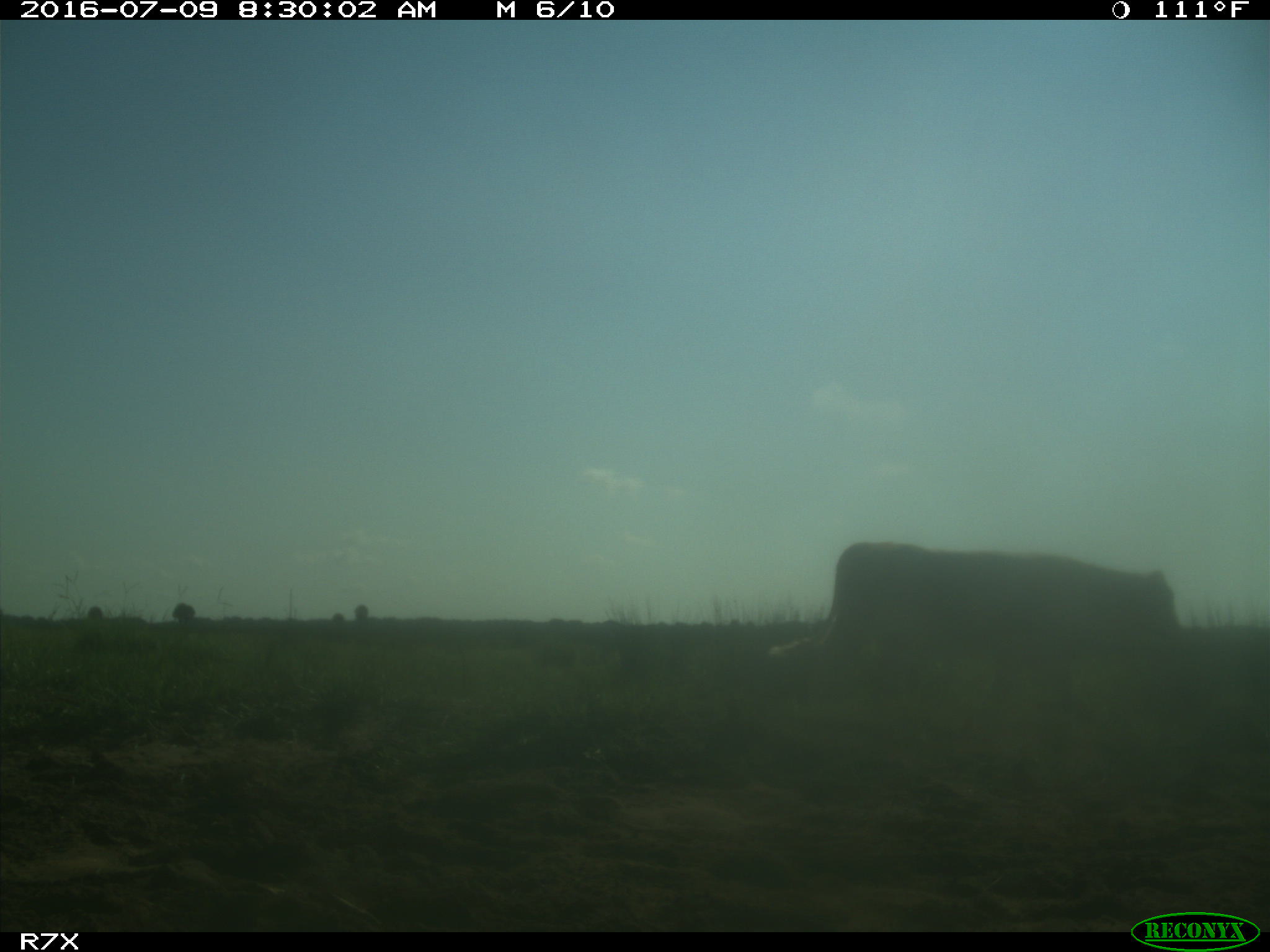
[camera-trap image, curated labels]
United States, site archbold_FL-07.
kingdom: Animalia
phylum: Chordata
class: Mammalia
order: Artiodactyla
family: Bovidae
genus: Bos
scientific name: Bos taurus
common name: domestic cow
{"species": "Bos taurus (domestic cow)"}